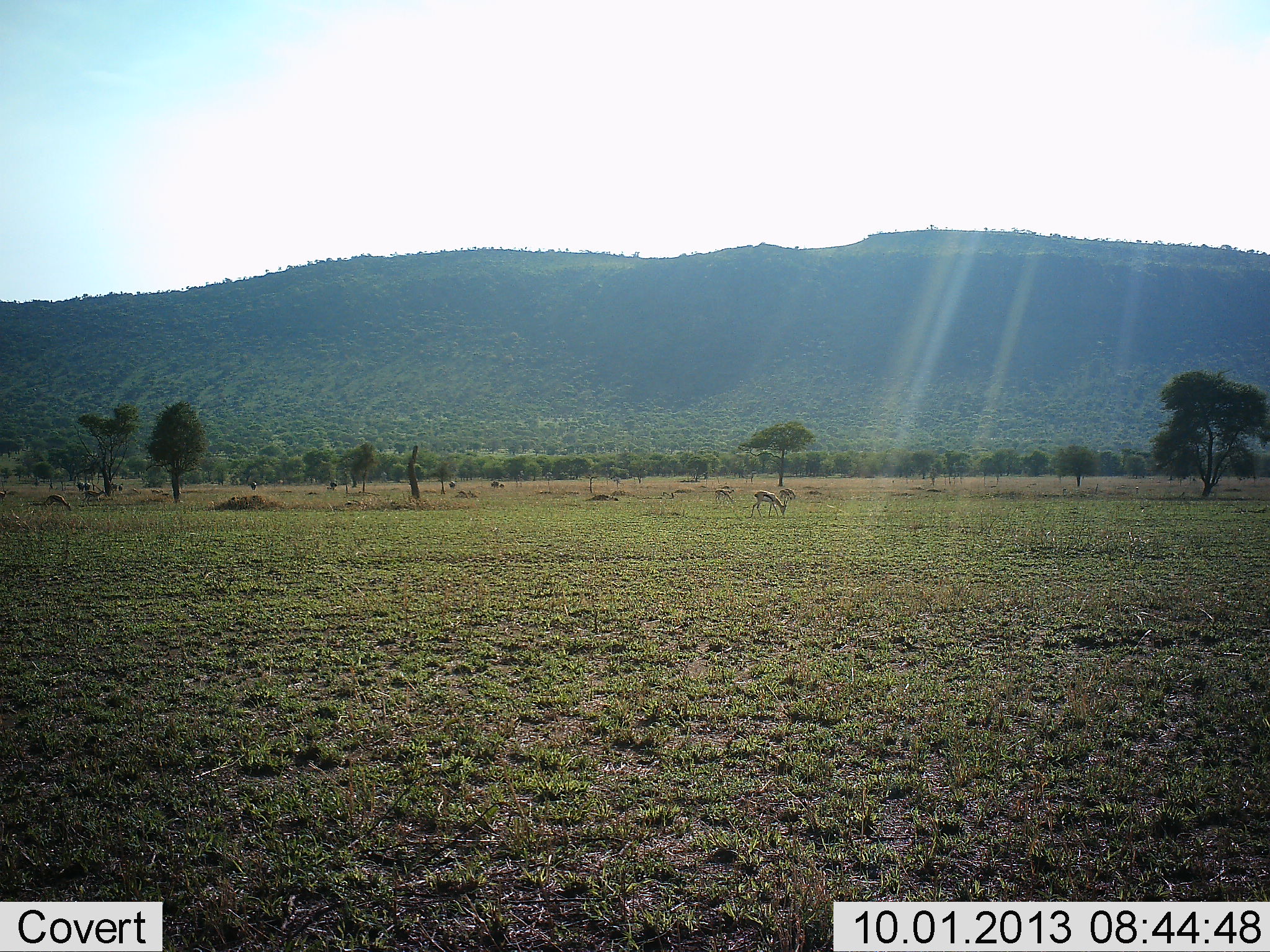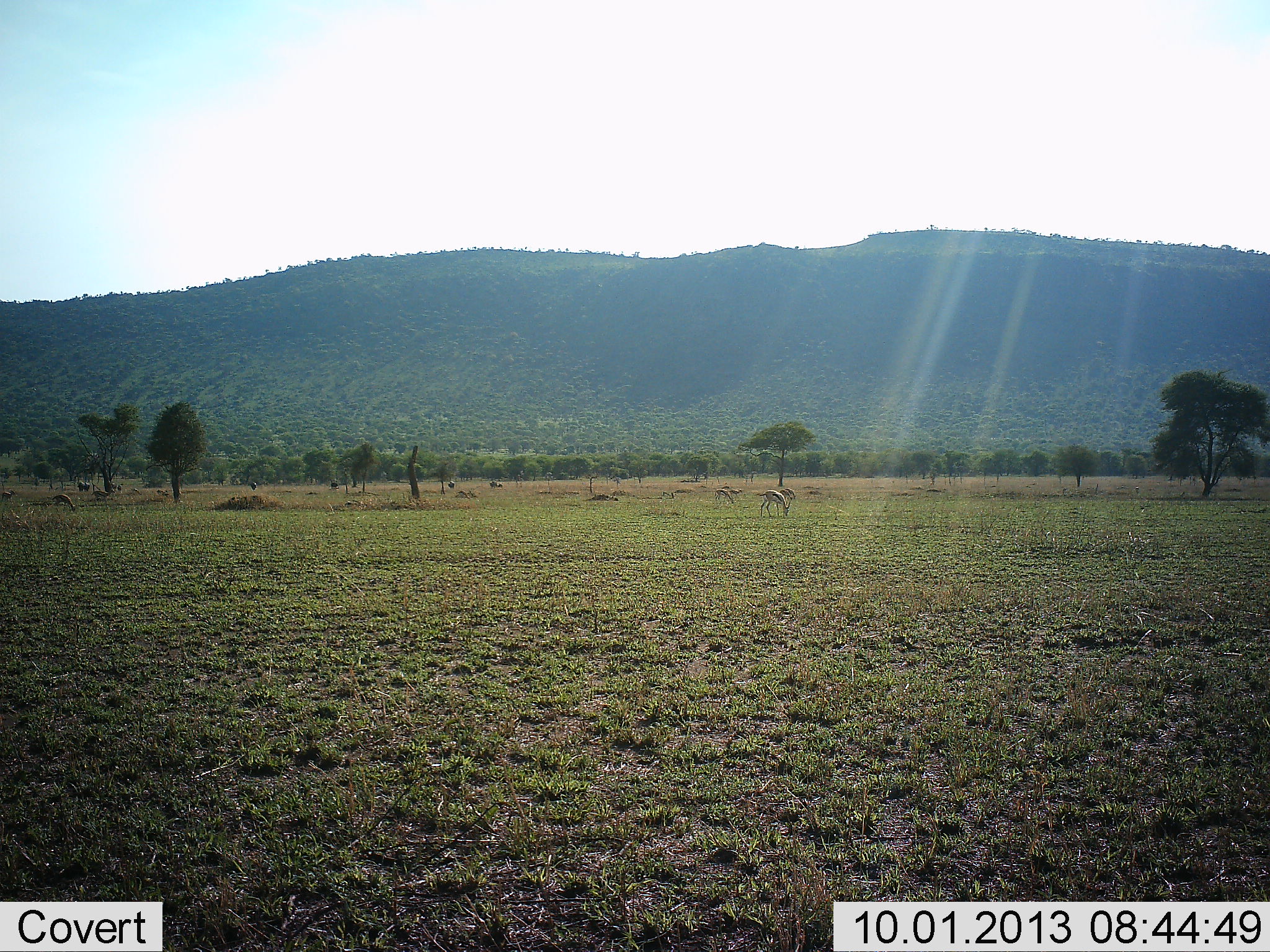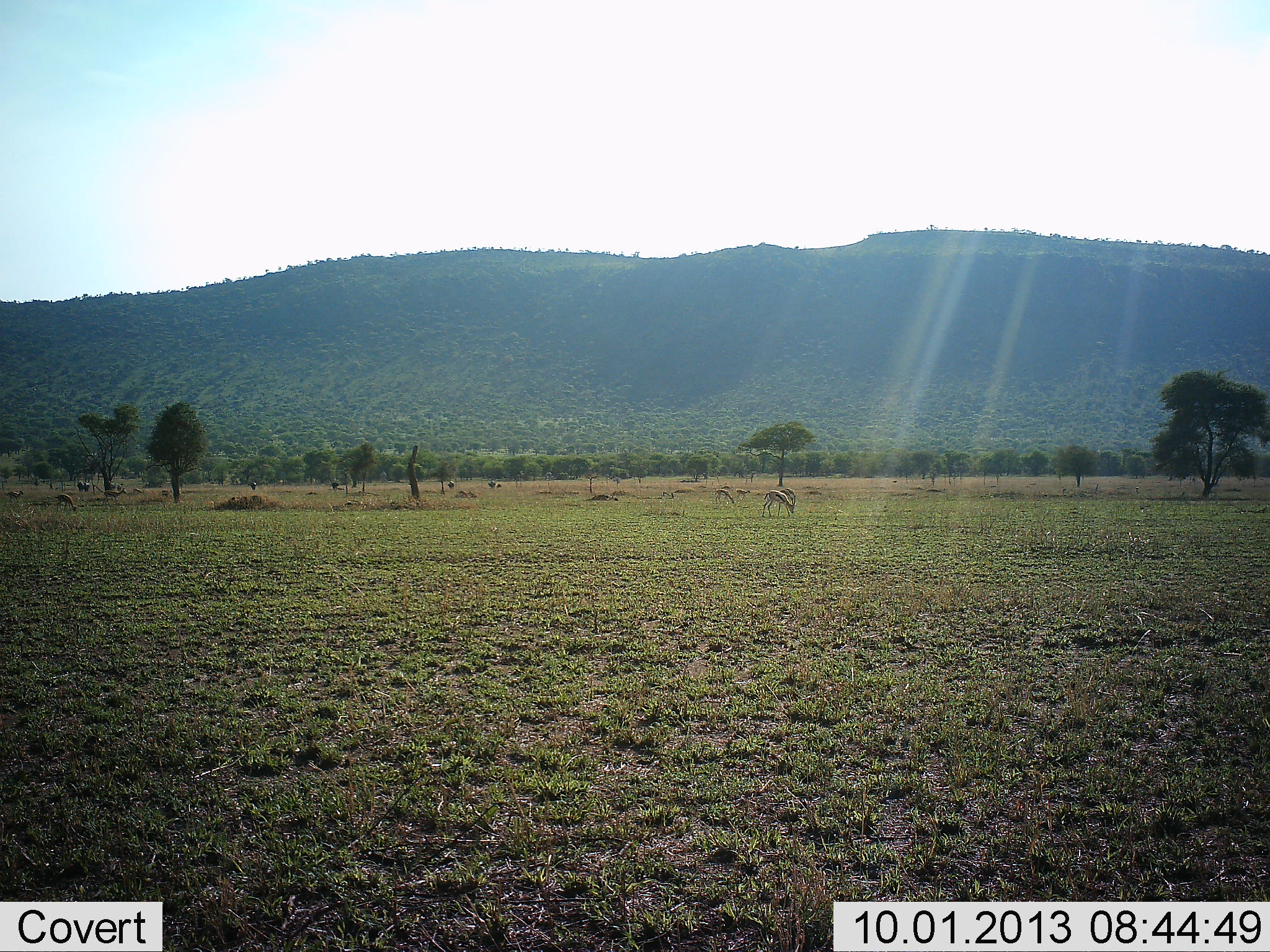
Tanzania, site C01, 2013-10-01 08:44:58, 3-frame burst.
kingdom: Animalia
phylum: Chordata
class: Mammalia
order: Artiodactyla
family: Bovidae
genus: Eudorcas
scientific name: Eudorcas thomsonii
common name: thomson's gazelle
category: gazellethomsons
Gazellethomsons (thomson's gazelle) (Eudorcas thomsonii), count 11-50. Behavior (volunteer vote fractions): standing 30%, resting 0%, moving 60%, interacting 0%. Young present (vote fraction): 0%. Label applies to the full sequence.